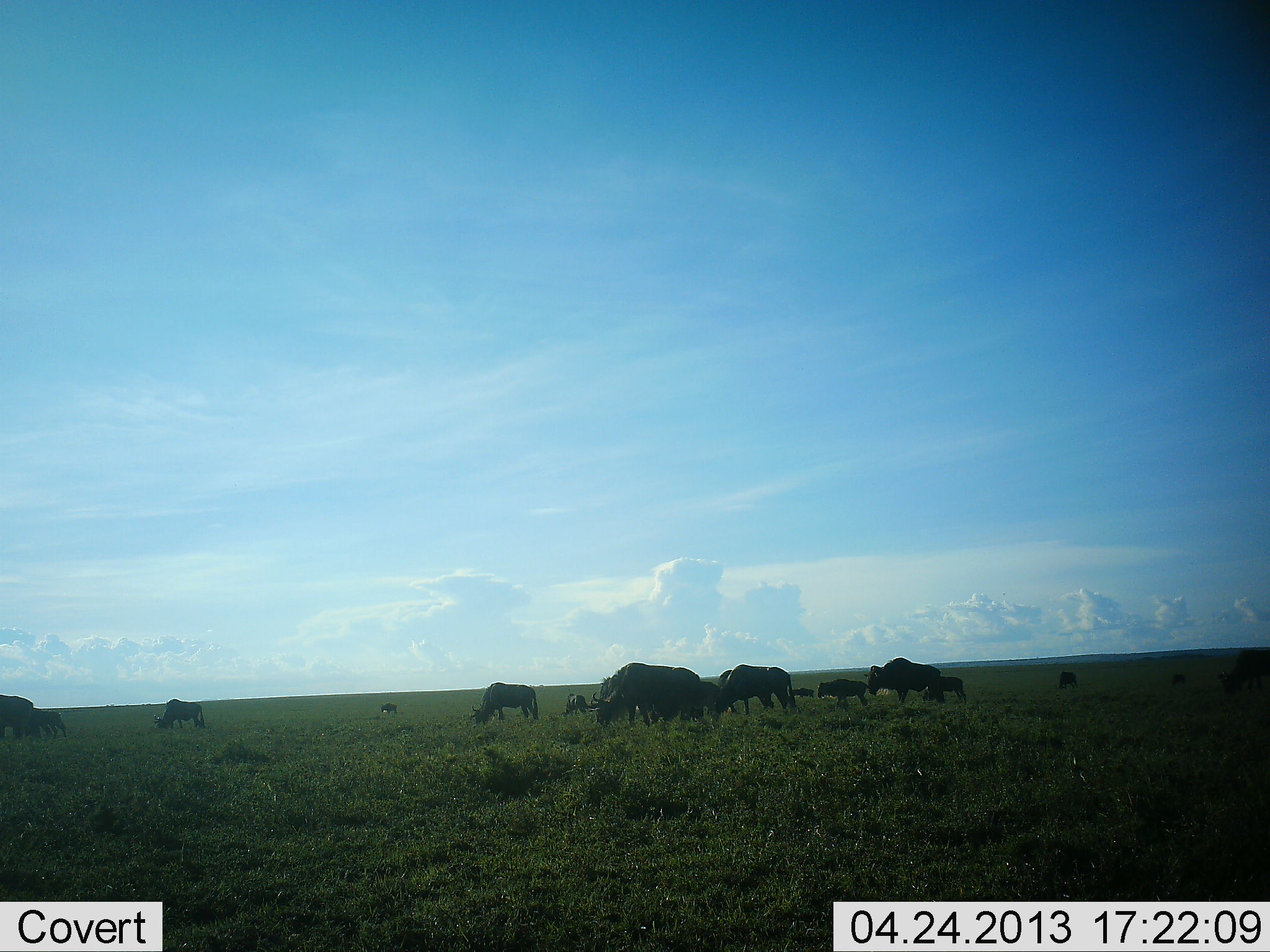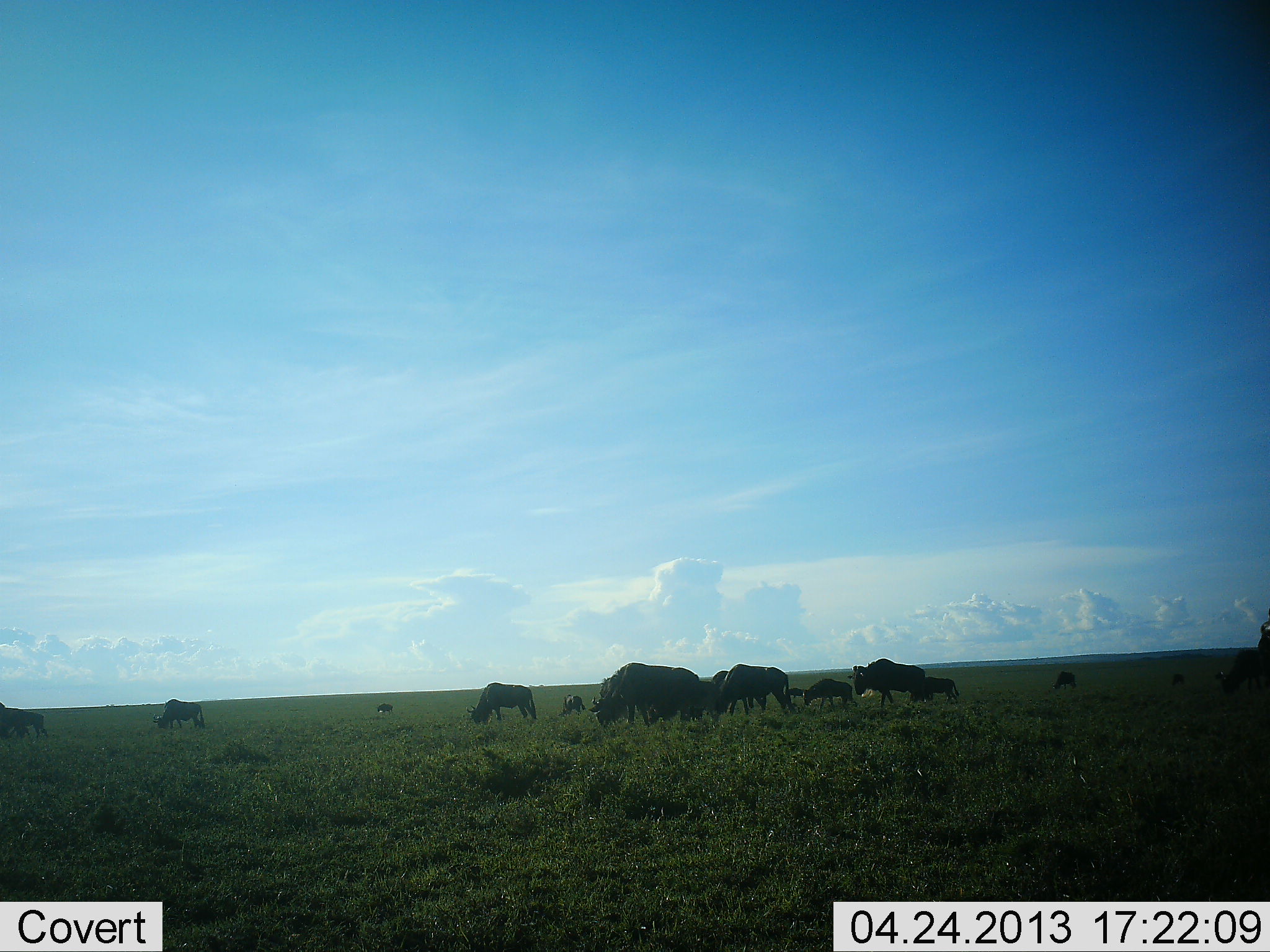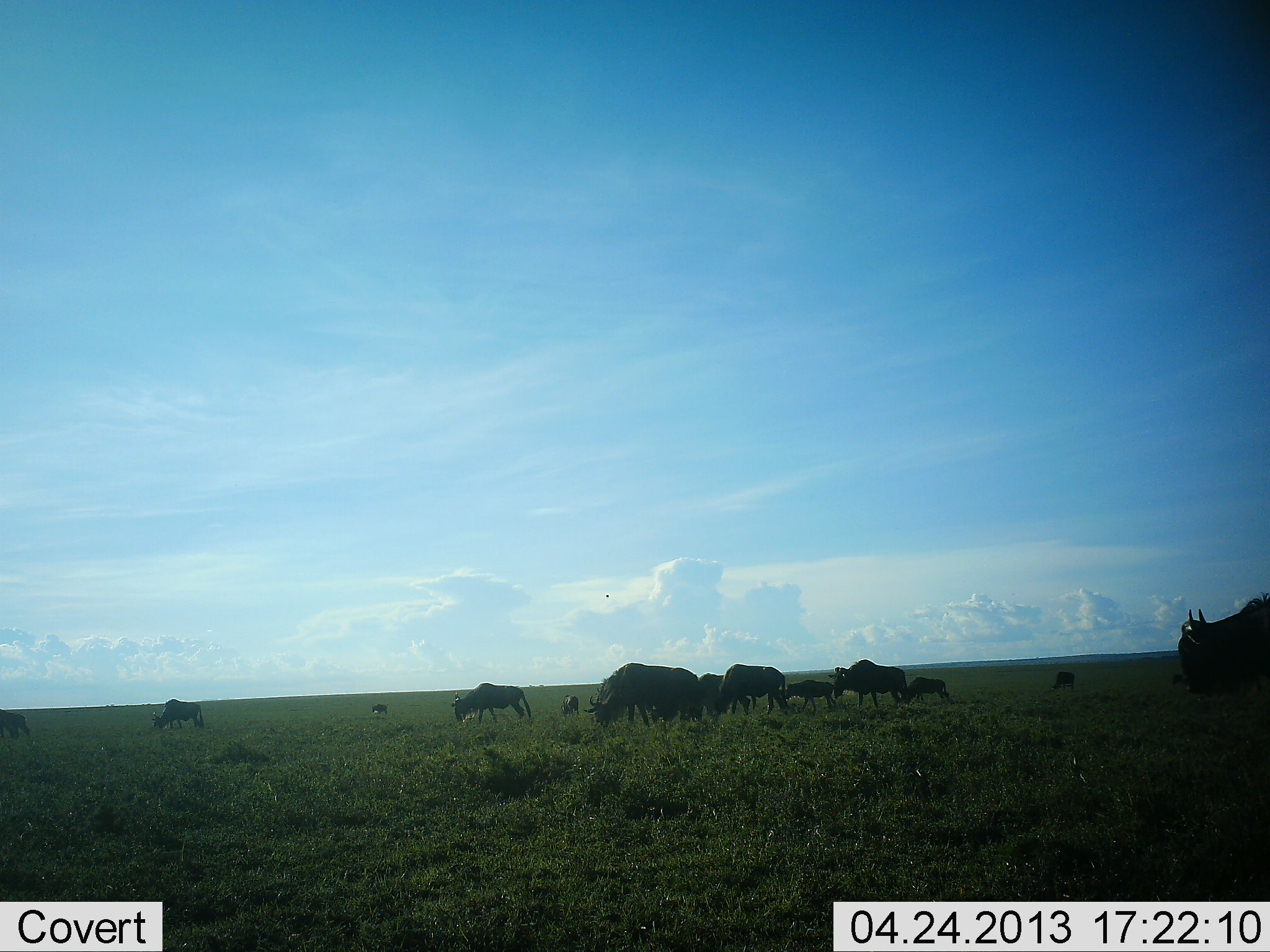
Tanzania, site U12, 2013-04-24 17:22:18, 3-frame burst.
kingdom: Animalia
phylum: Chordata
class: Mammalia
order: Artiodactyla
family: Bovidae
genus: Connochaetes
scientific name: Connochaetes taurinus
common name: blue wildebeest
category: wildebeest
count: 11-50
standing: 20%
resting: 0%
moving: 50%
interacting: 0%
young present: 20%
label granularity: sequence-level